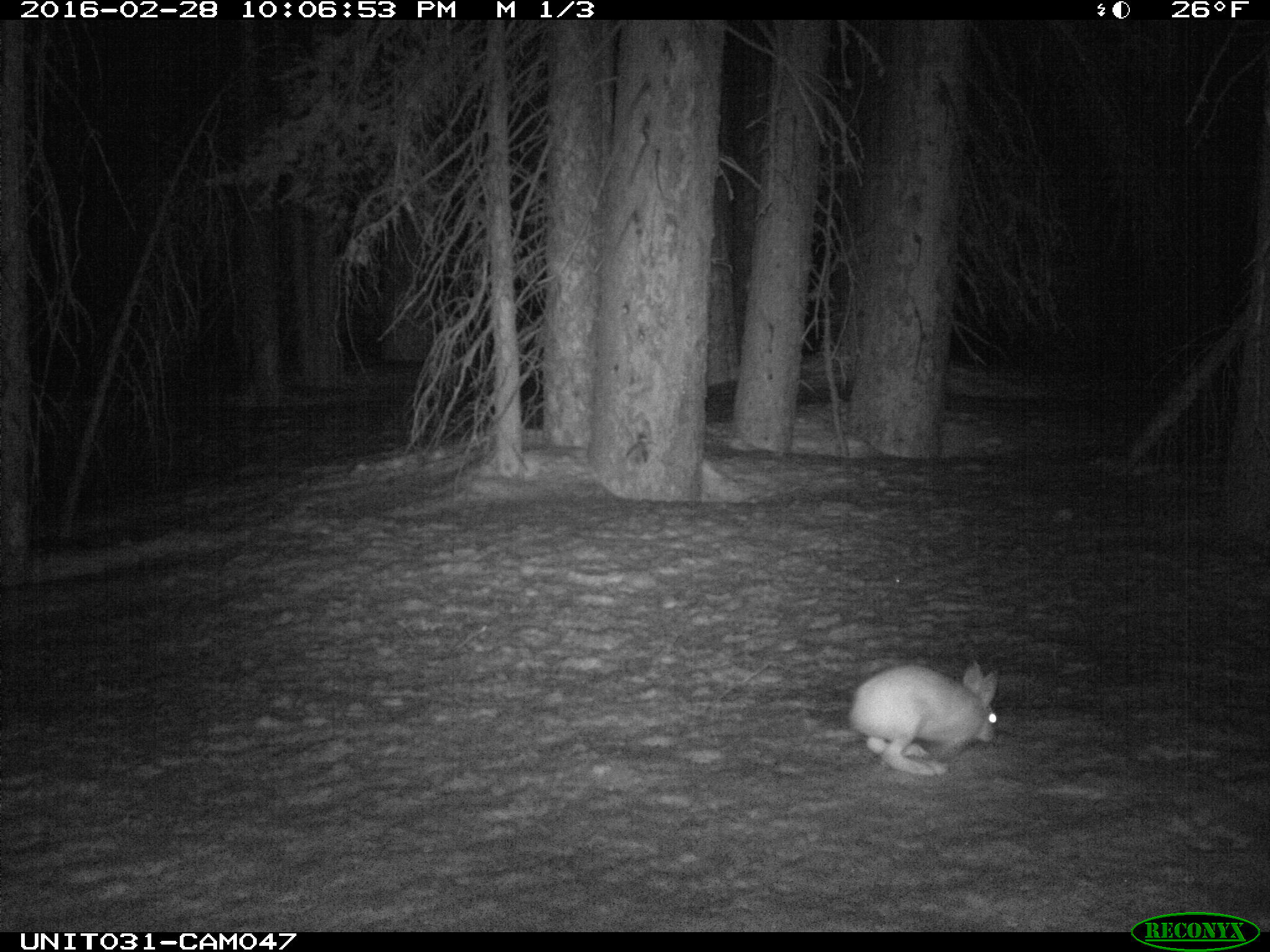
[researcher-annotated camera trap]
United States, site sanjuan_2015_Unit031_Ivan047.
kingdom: Animalia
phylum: Chordata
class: Mammalia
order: Lagomorpha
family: Leporidae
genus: Lepus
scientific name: Lepus americanus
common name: snowshoe hare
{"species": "Lepus americanus (snowshoe hare)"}